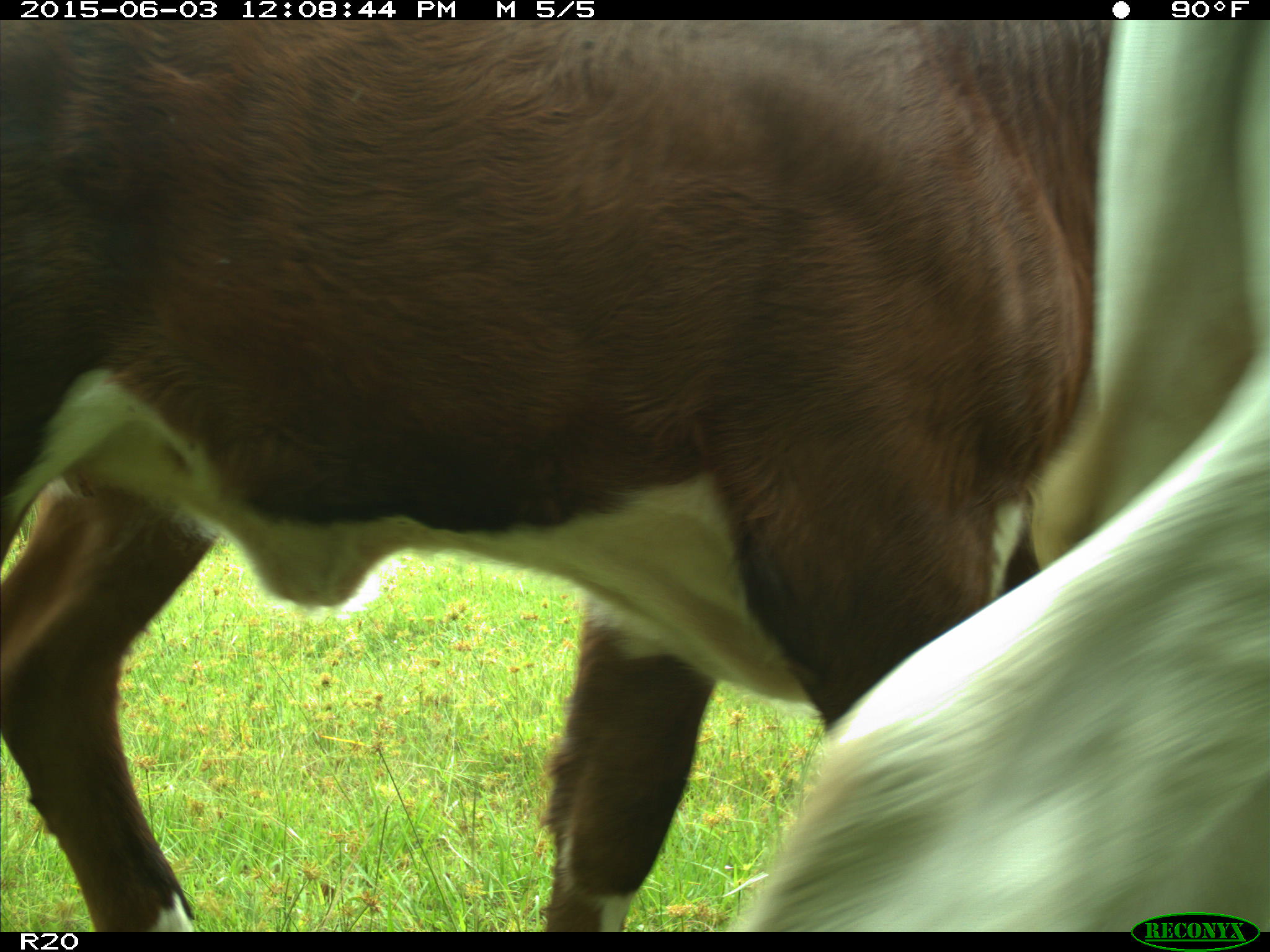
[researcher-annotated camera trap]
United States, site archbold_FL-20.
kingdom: Animalia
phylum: Chordata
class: Mammalia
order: Artiodactyla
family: Bovidae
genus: Bos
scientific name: Bos taurus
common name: domestic cow